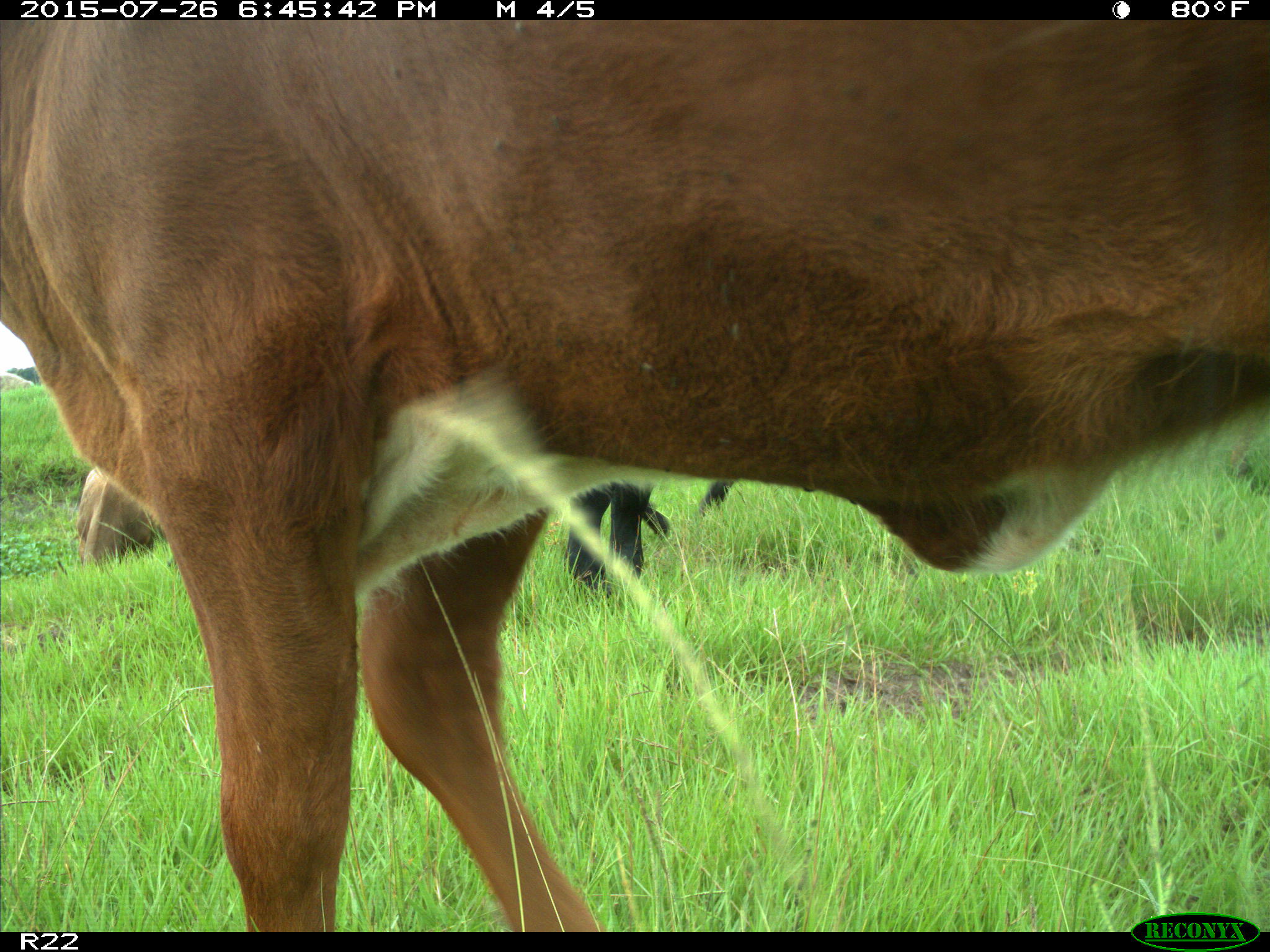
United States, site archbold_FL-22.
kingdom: Animalia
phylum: Chordata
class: Mammalia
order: Artiodactyla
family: Bovidae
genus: Bos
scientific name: Bos taurus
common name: domestic cow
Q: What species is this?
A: Bos taurus (domestic cow).